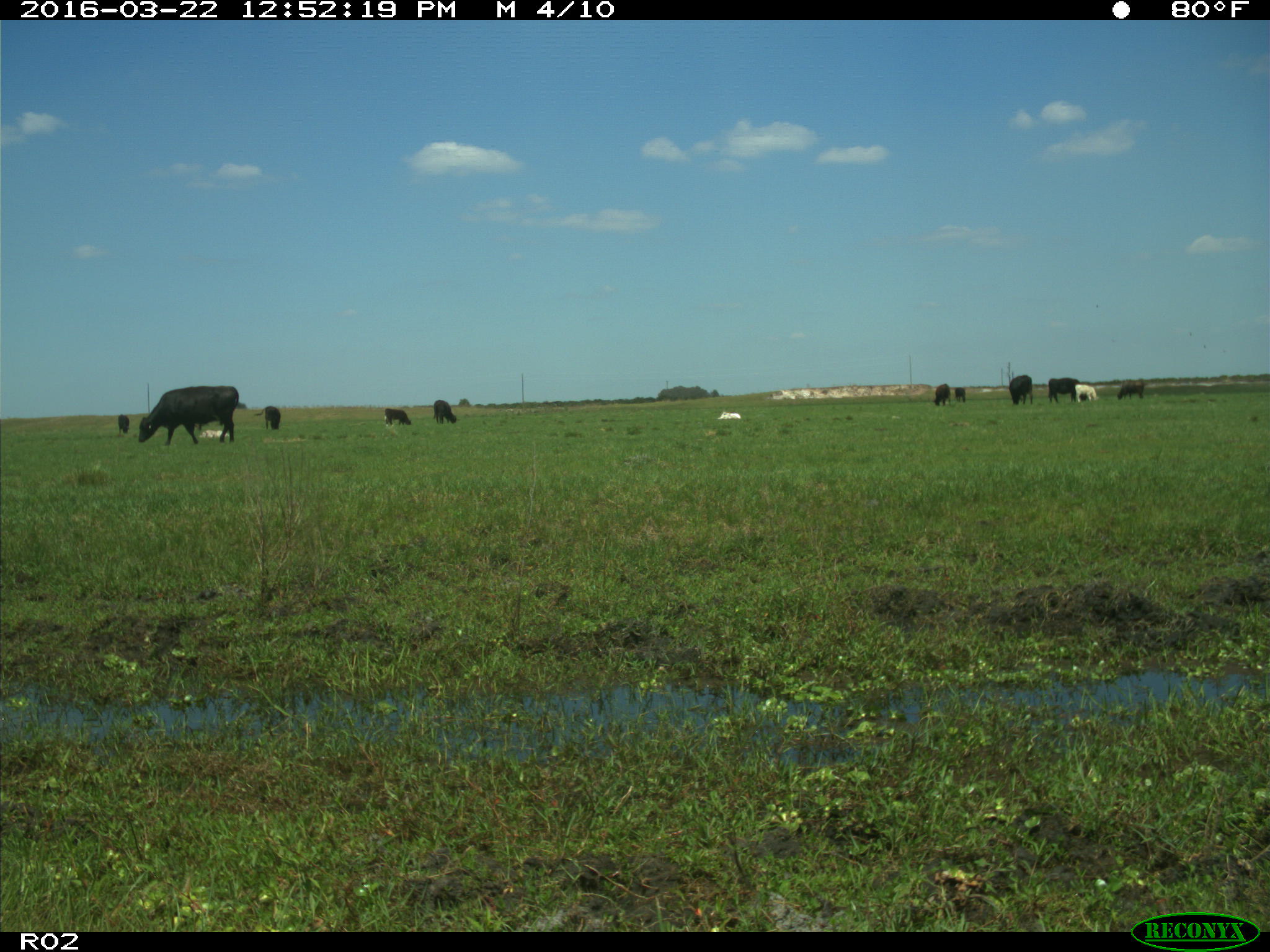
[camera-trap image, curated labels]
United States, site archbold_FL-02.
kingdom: Animalia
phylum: Chordata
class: Mammalia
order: Artiodactyla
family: Bovidae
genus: Bos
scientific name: Bos taurus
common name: domestic cow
Bos taurus (domestic cow).